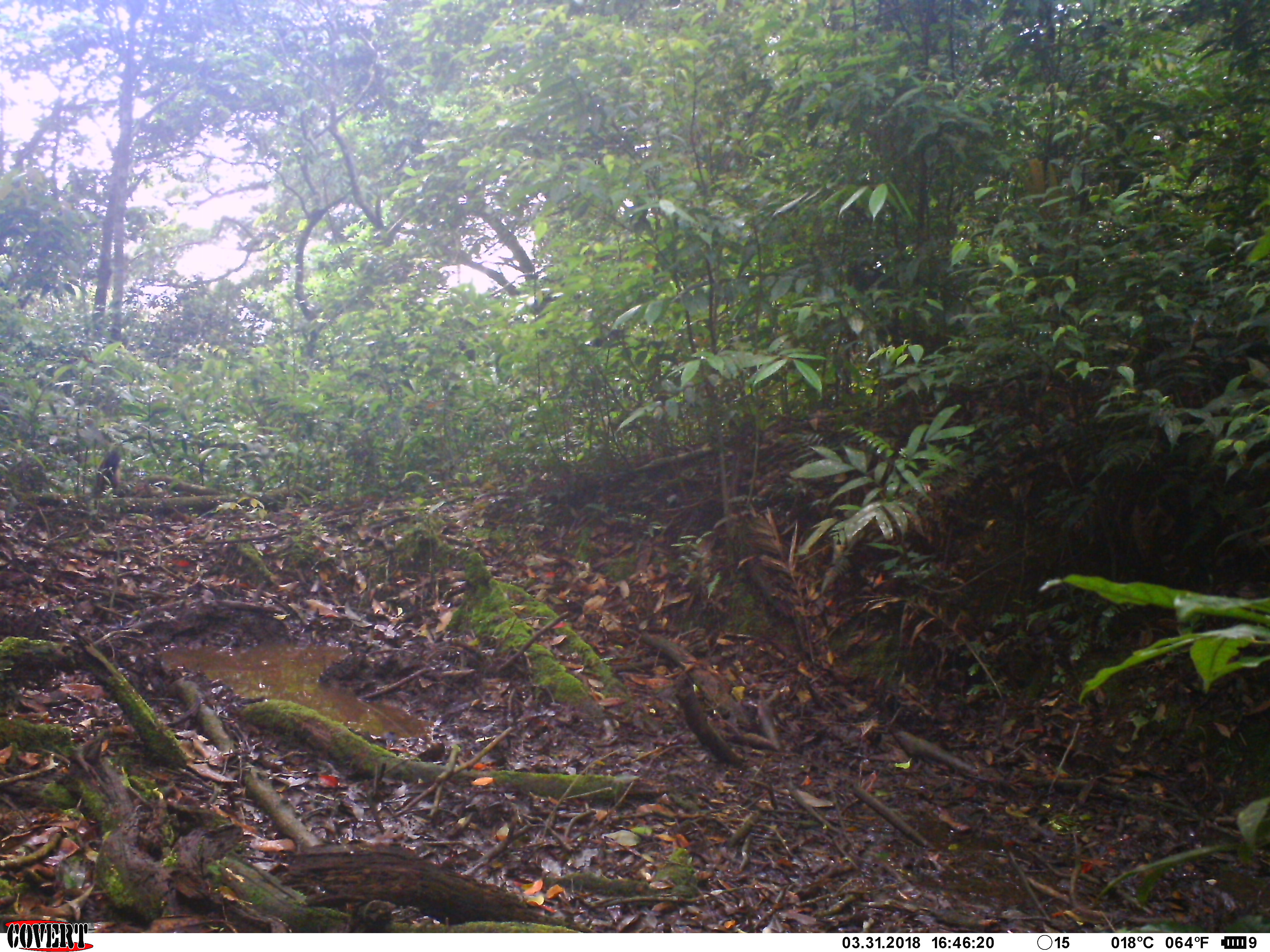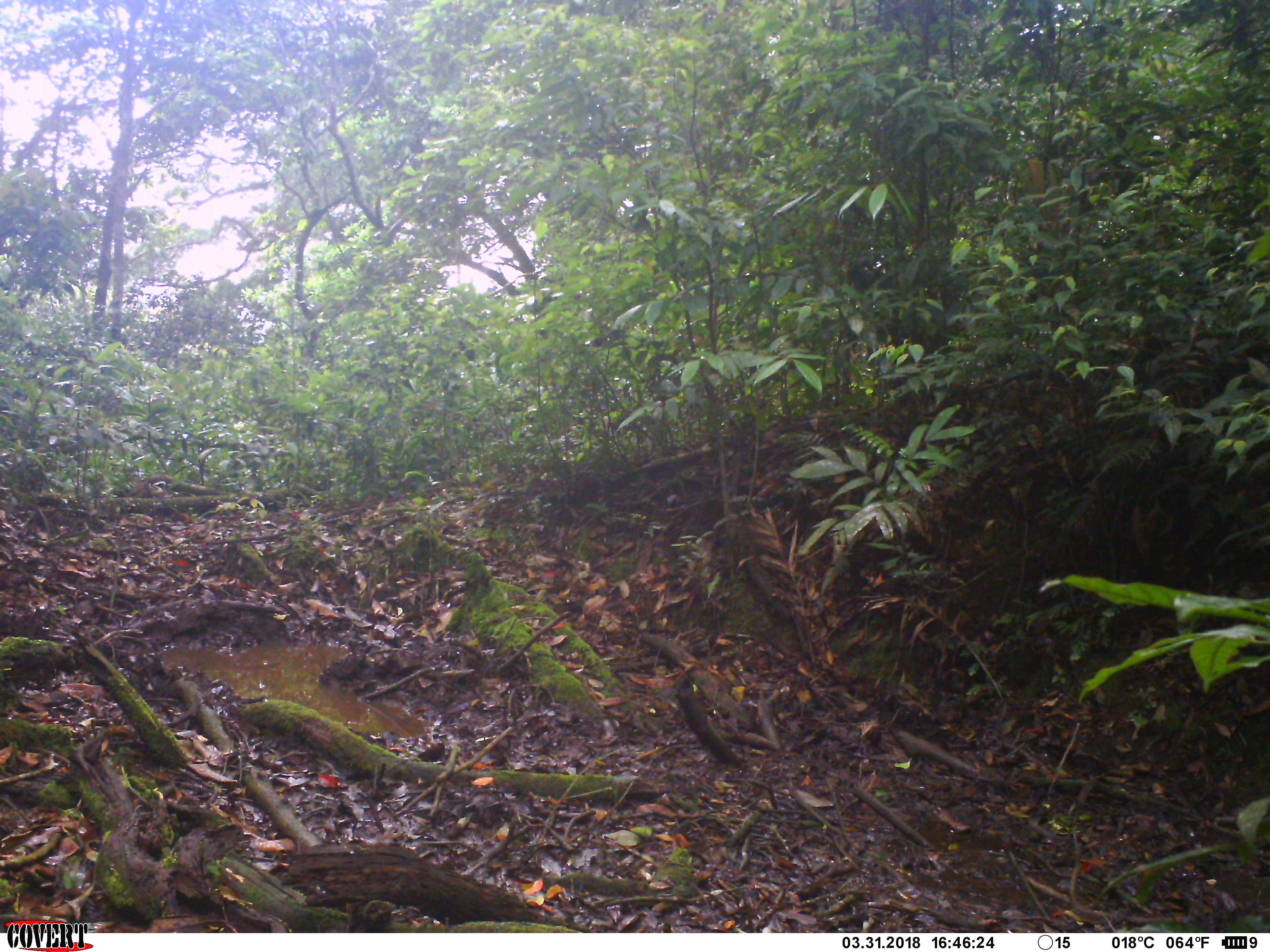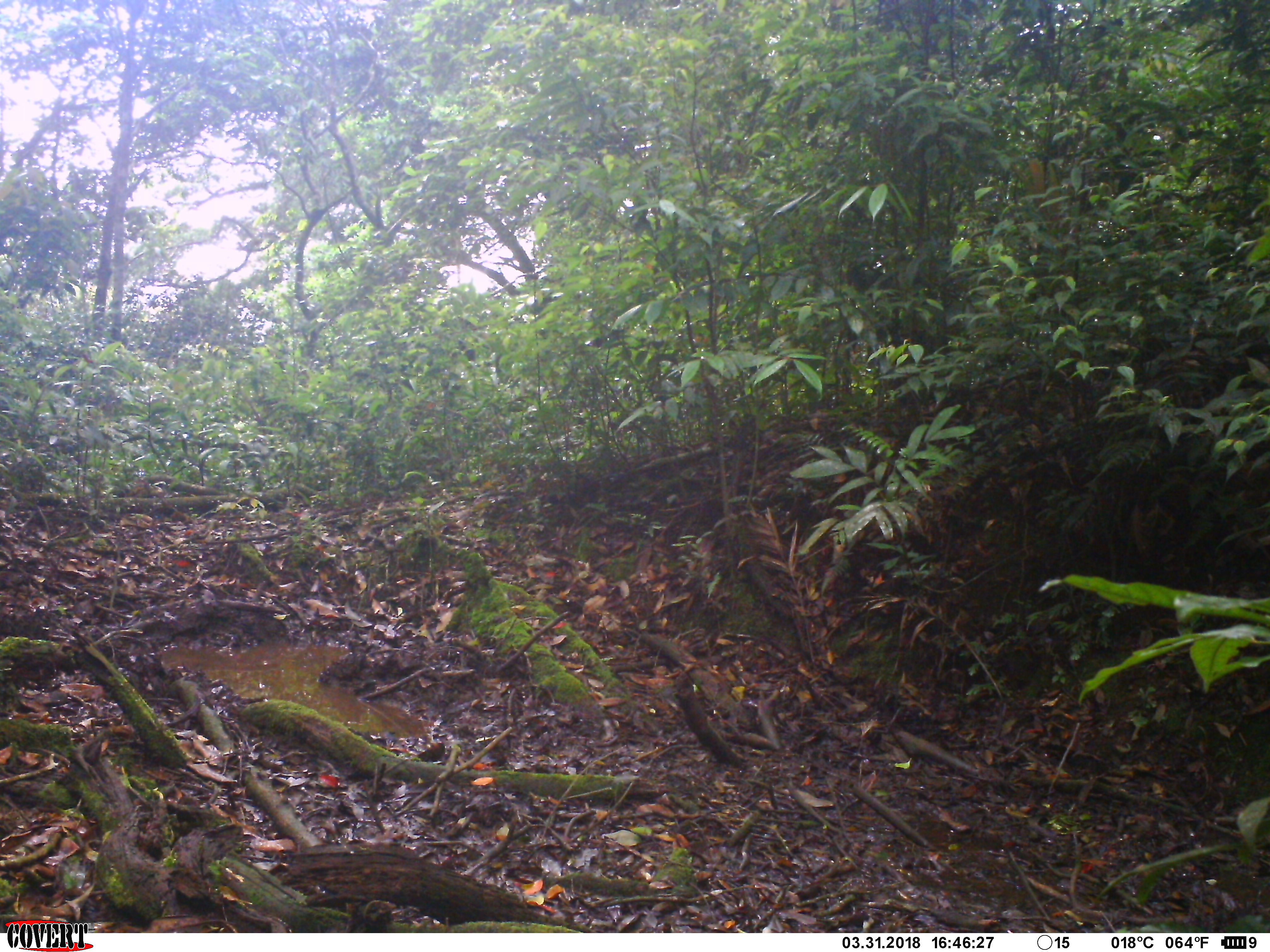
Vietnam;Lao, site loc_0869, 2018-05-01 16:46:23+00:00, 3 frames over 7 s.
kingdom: Animalia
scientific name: Animalia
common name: animal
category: unidentified animal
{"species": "unidentified animal (animal) (Animalia)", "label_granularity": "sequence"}